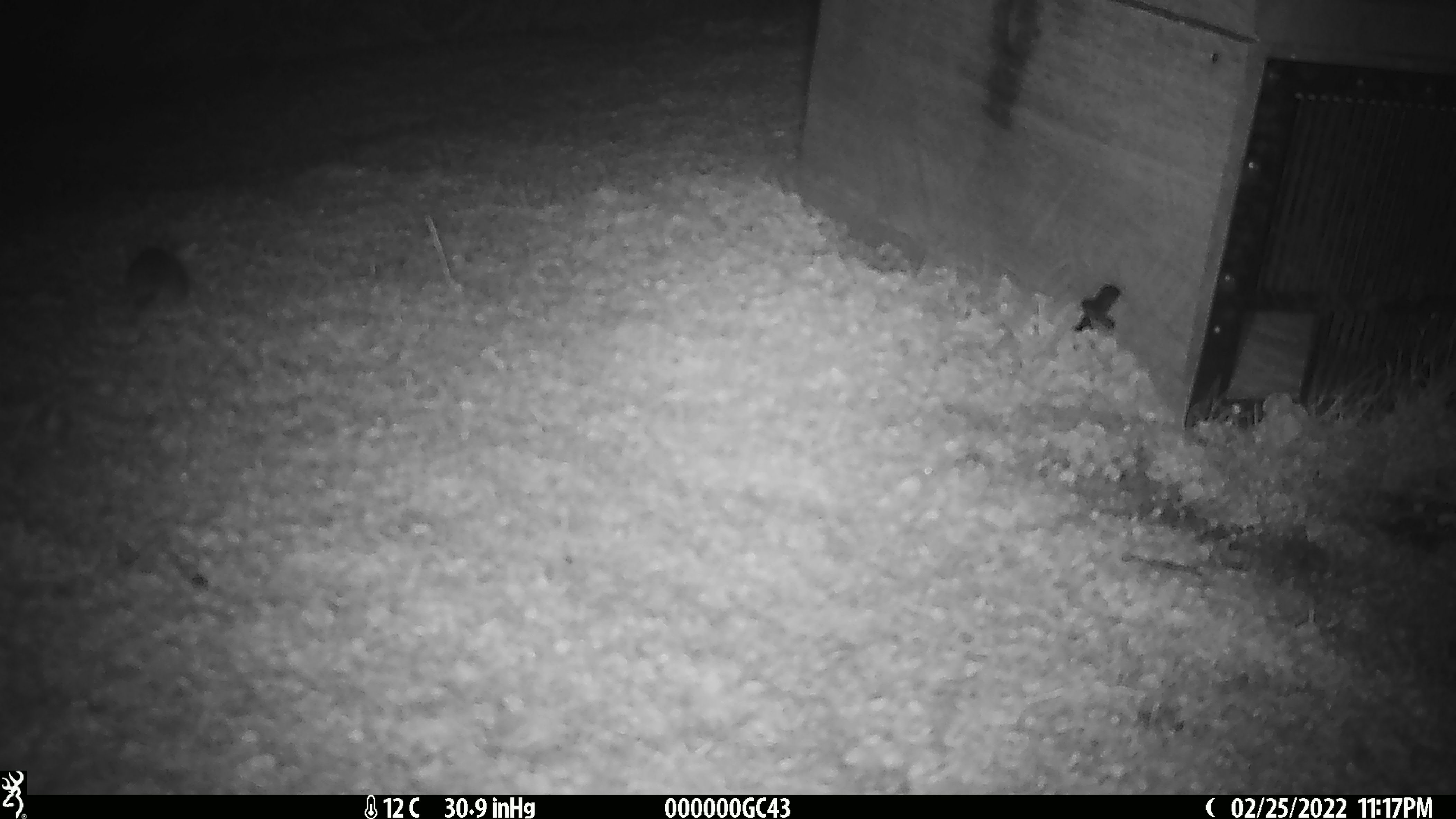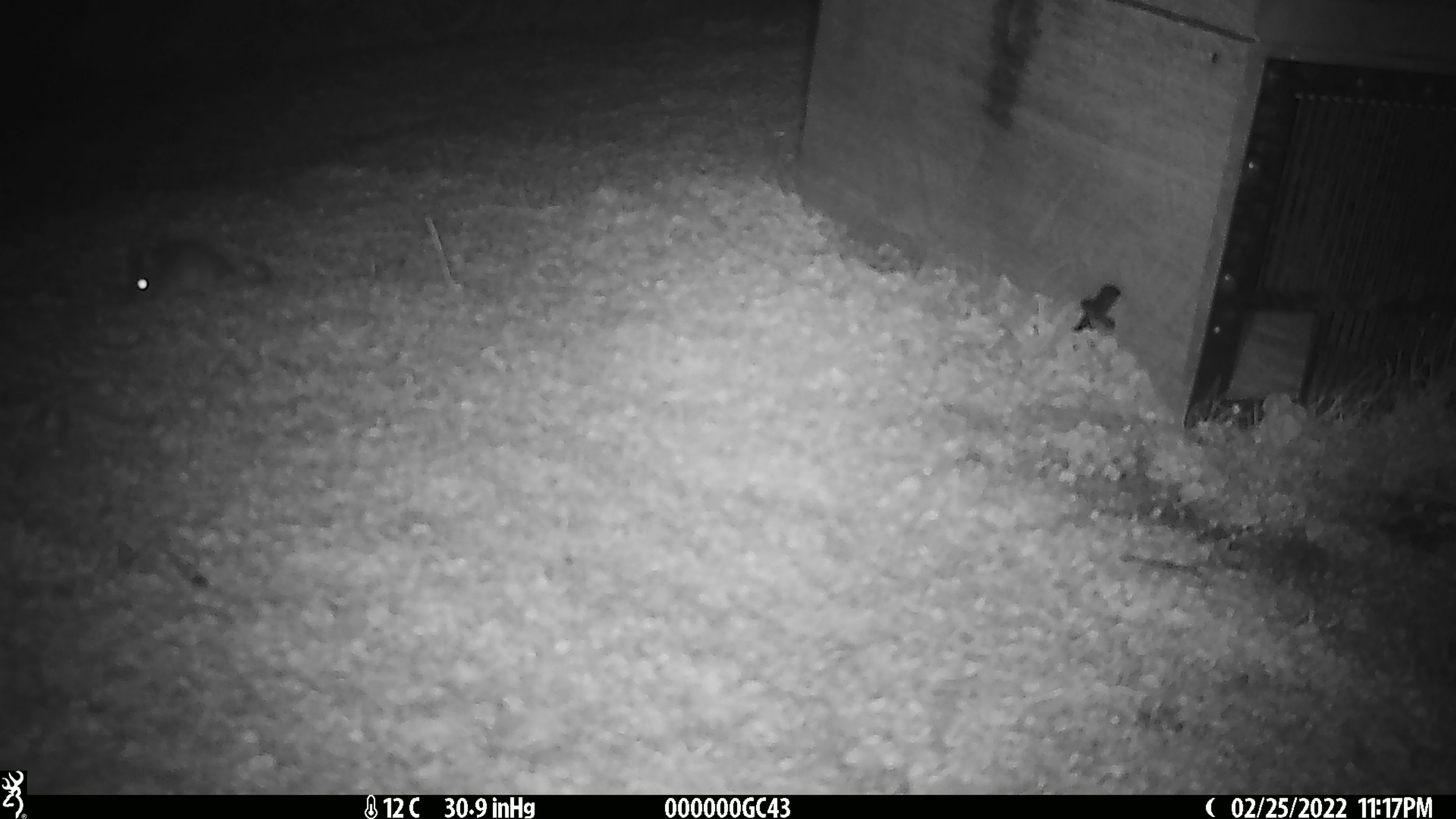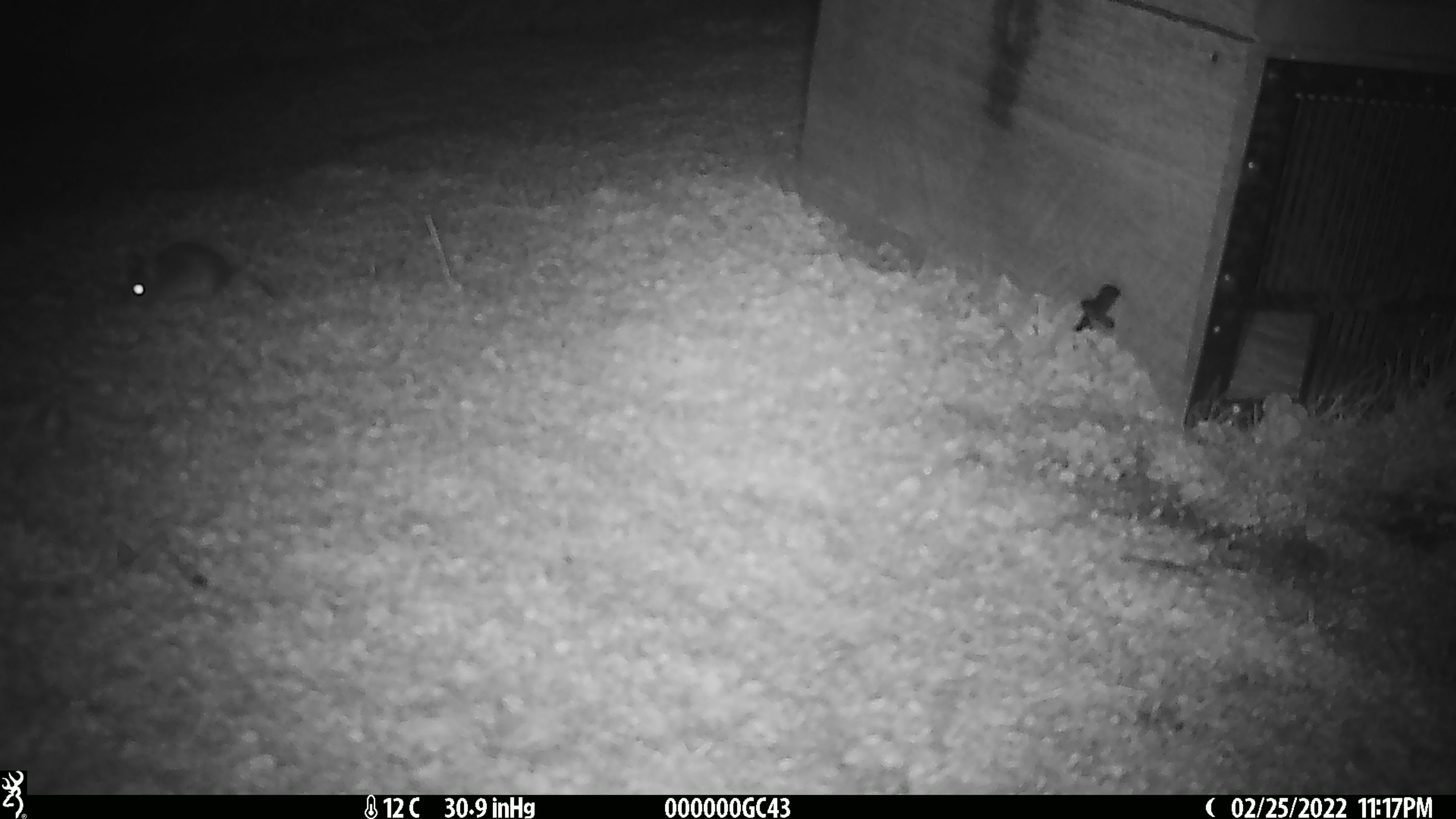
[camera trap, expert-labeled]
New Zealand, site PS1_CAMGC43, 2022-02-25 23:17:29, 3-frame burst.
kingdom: Animalia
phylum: Chordata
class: Mammalia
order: Rodentia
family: Muridae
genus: Mus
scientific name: Mus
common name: mouse